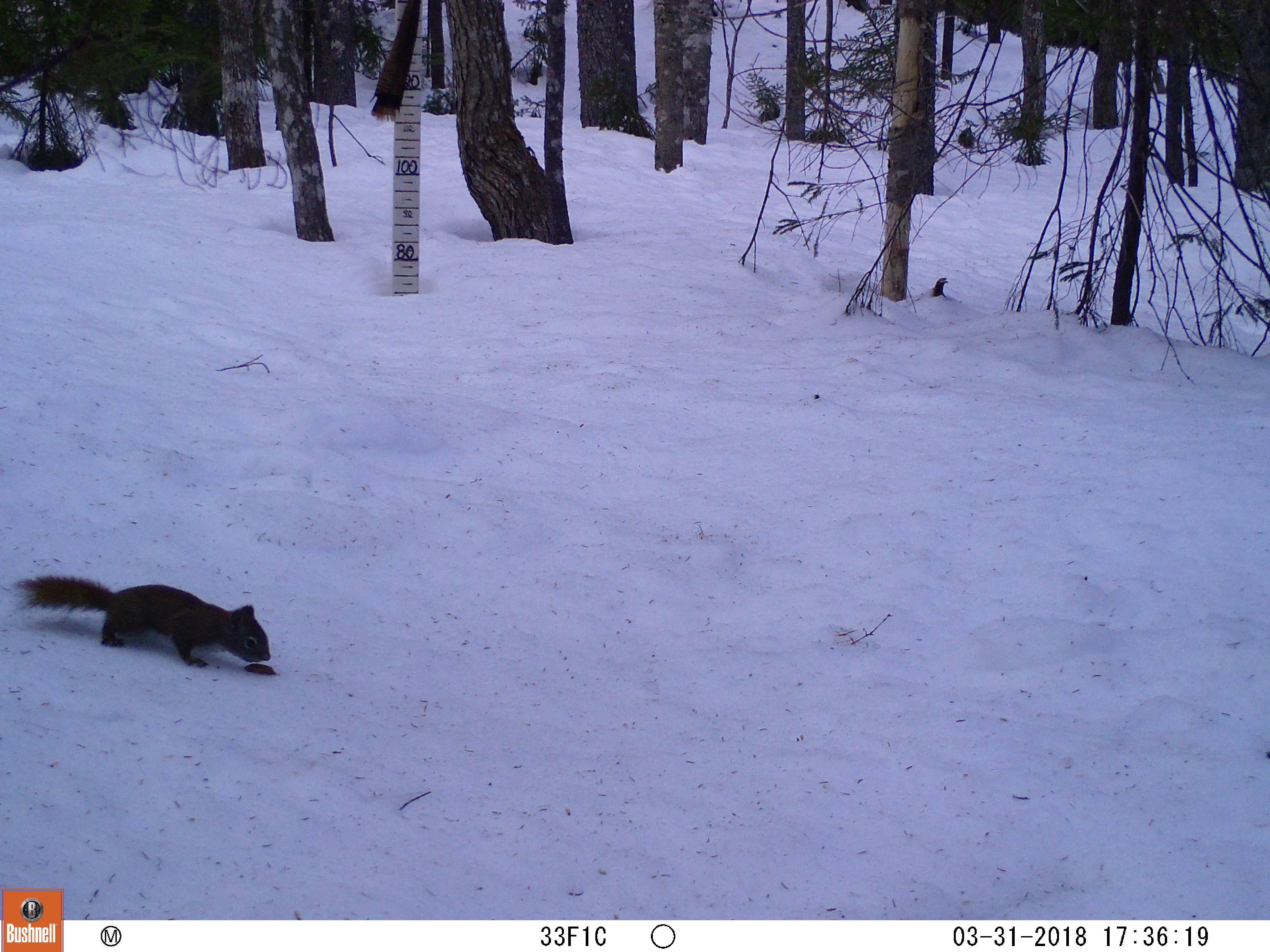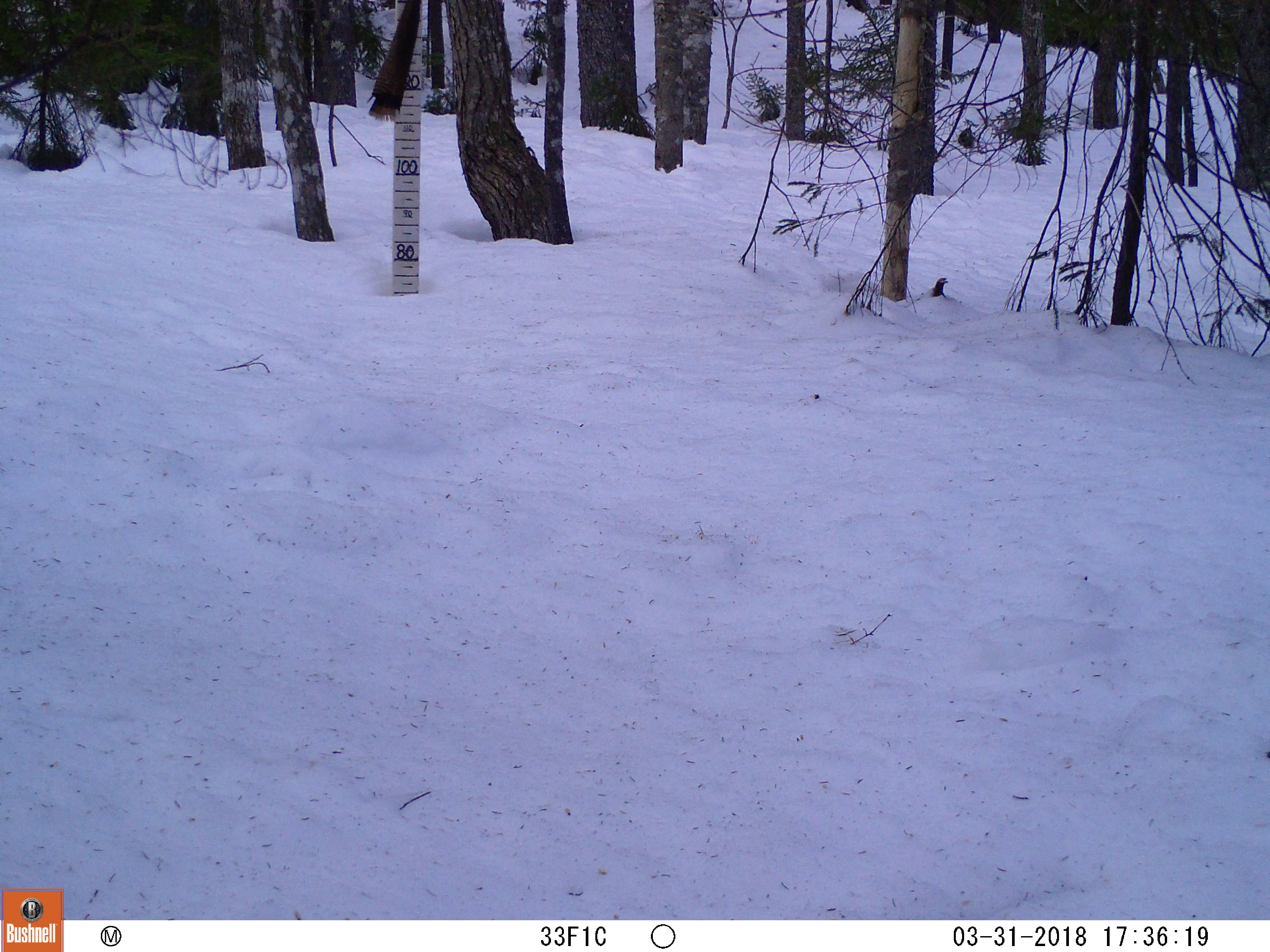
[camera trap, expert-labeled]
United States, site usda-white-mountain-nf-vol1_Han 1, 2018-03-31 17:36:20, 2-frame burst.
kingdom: Animalia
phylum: Chordata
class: Mammalia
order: Rodentia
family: Sciuridae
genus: Tamiasciurus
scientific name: Tamiasciurus hudsonicus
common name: red squirrel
Red squirrel (Tamiasciurus hudsonicus).